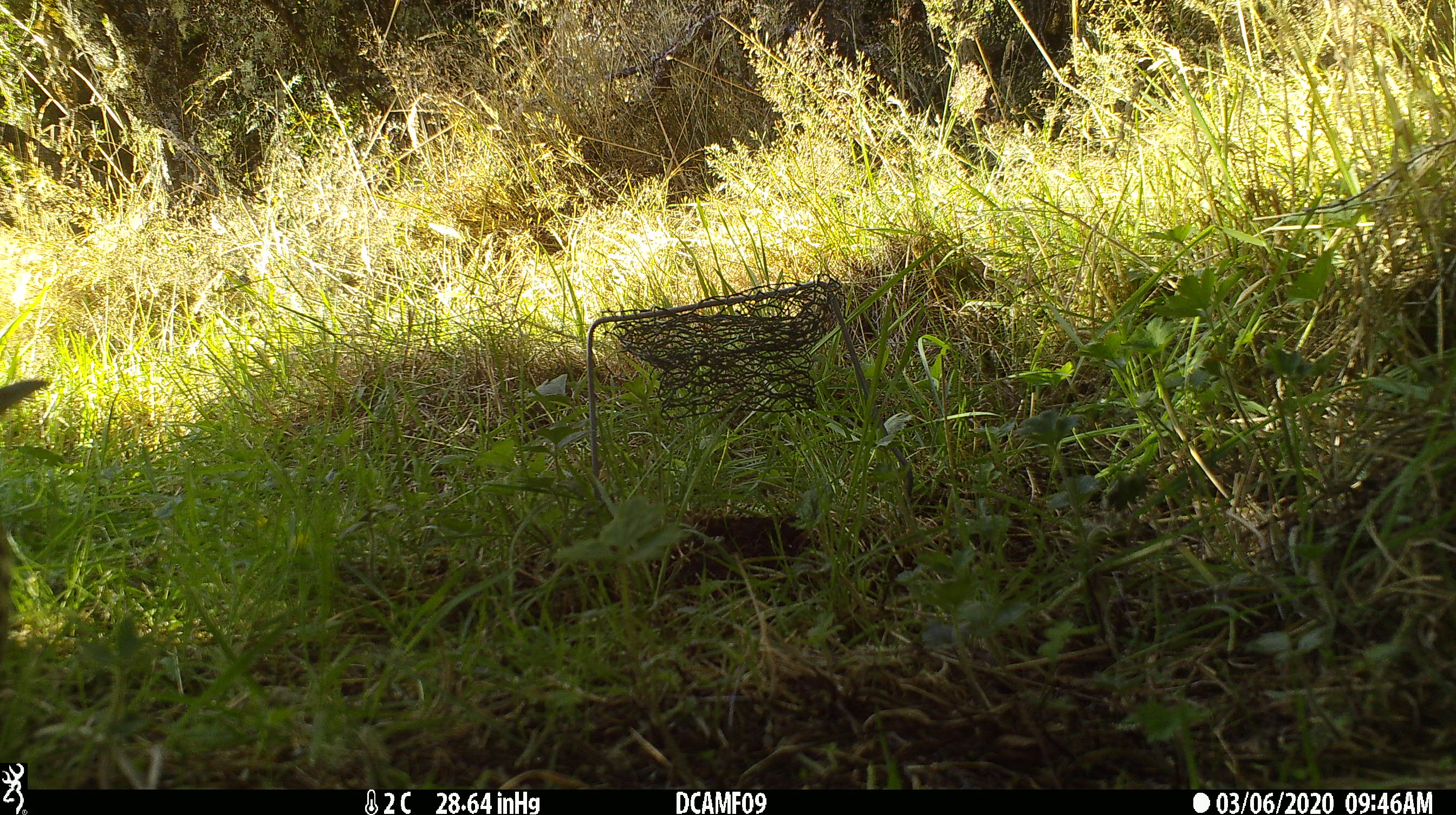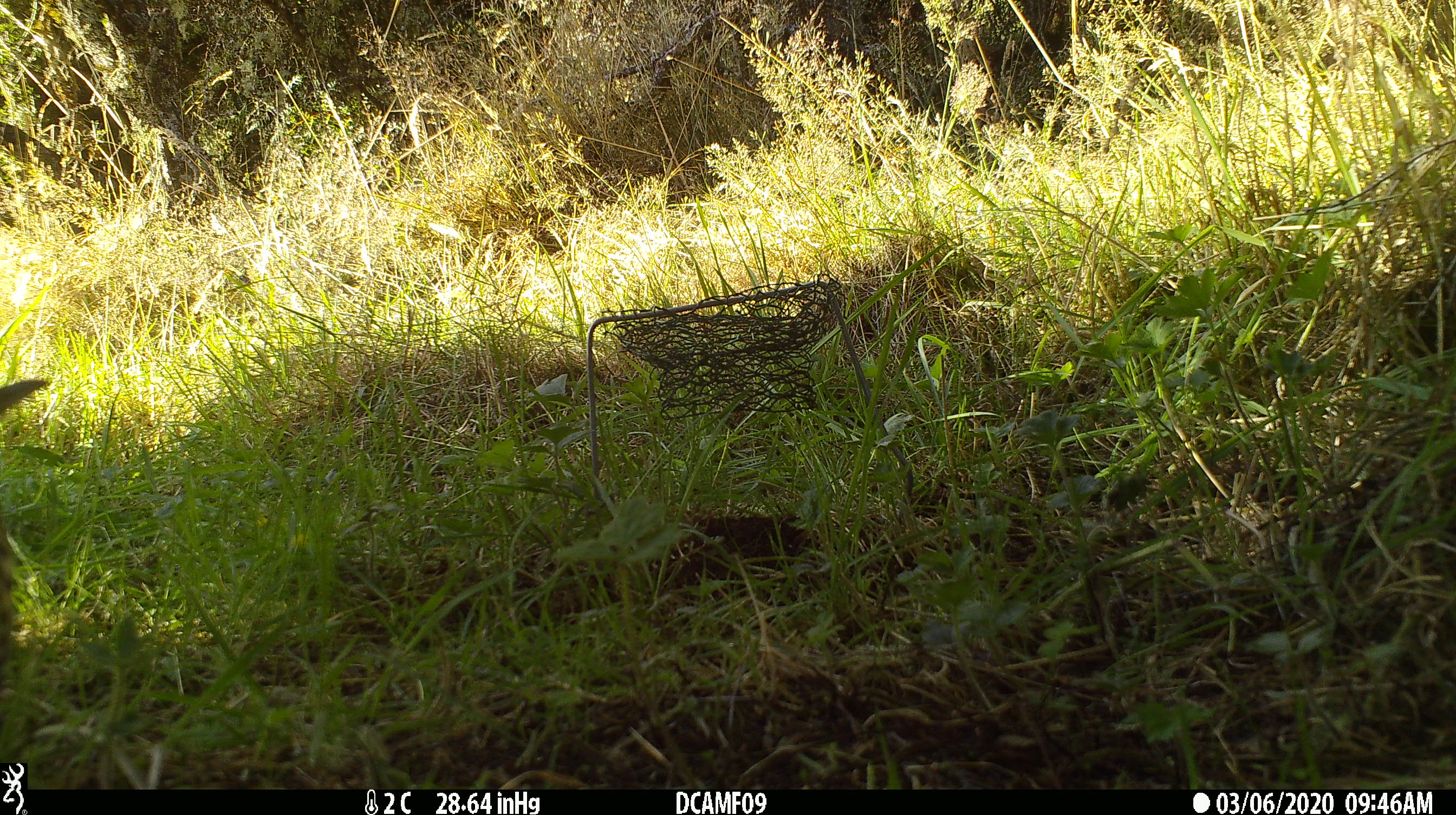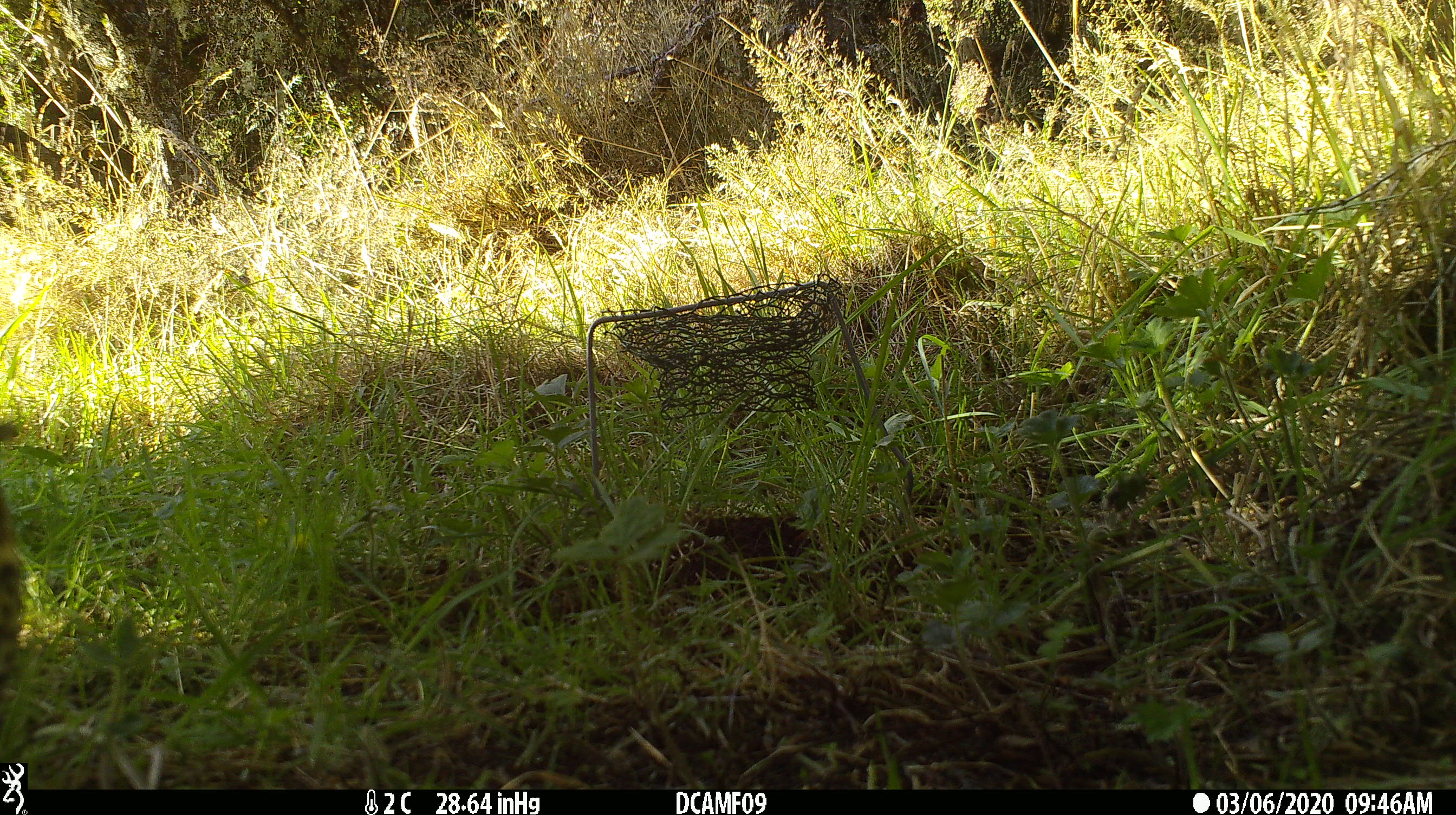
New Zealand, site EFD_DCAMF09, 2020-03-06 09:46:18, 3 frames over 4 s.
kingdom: Animalia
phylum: Chordata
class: Aves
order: Passeriformes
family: Turdidae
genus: Turdus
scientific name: Turdus philomelos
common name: song thrush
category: thrush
Thrush (song thrush) (Turdus philomelos).